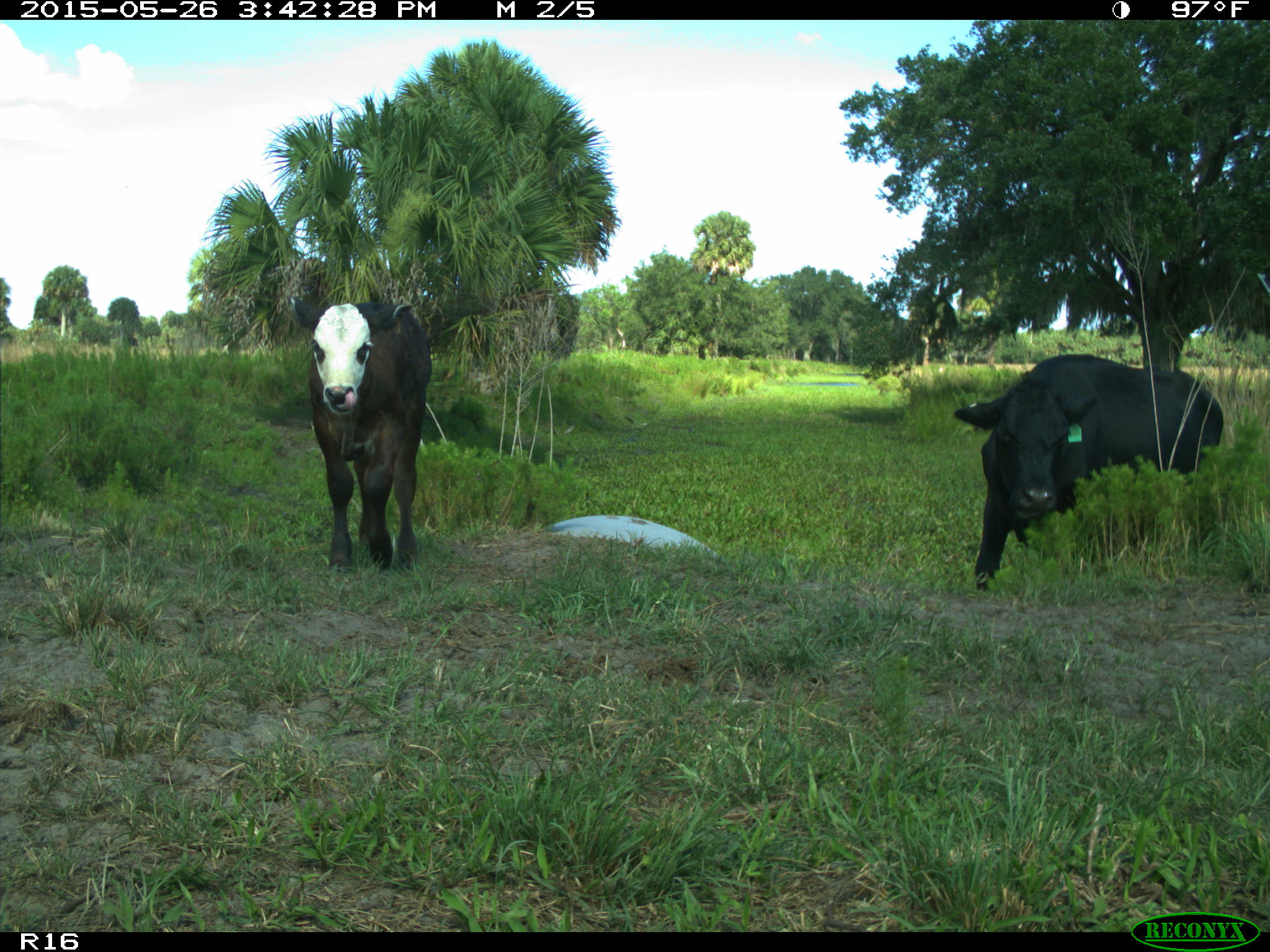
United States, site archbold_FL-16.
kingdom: Animalia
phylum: Chordata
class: Mammalia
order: Artiodactyla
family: Bovidae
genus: Bos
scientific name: Bos taurus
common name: domestic cow